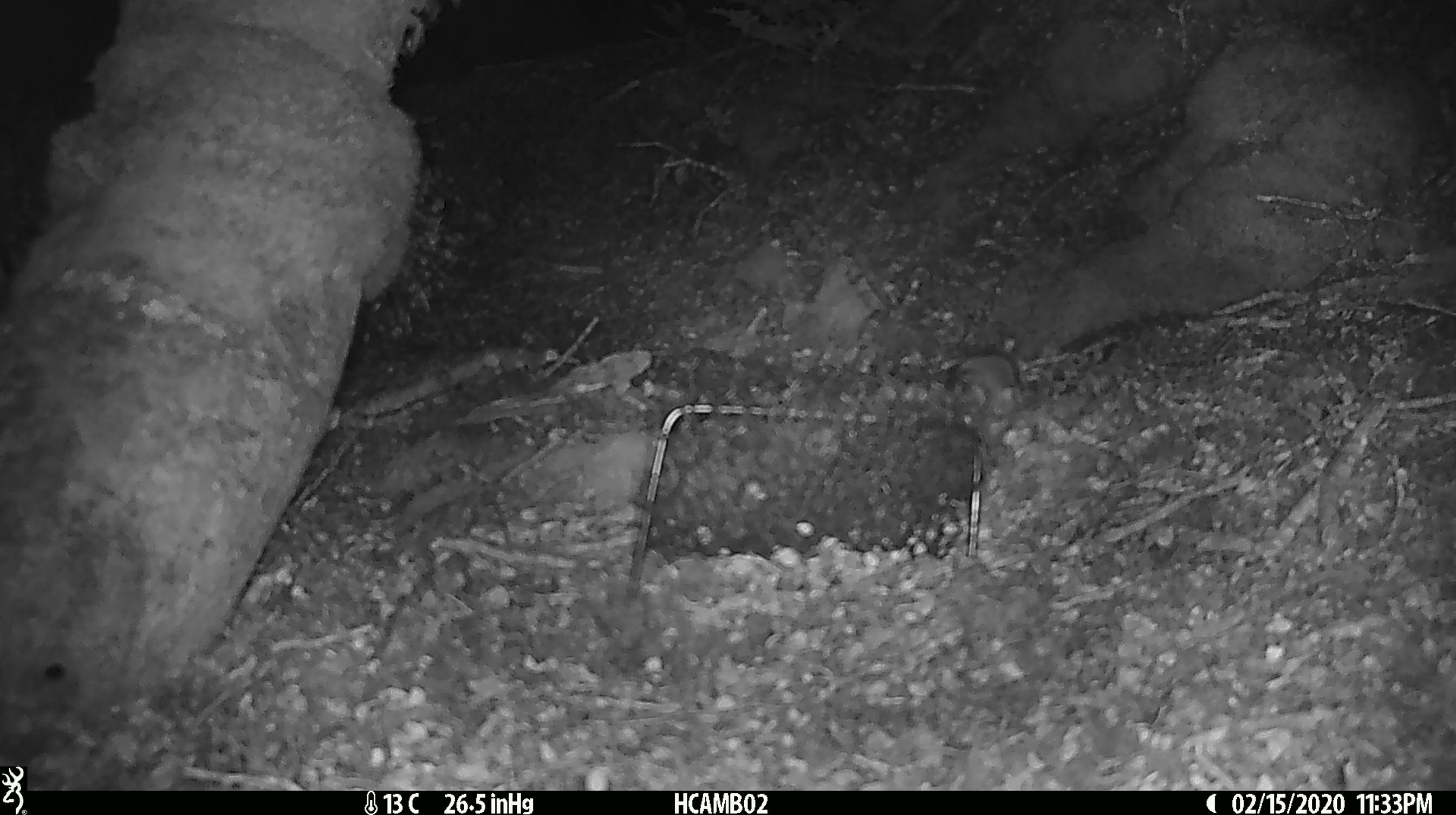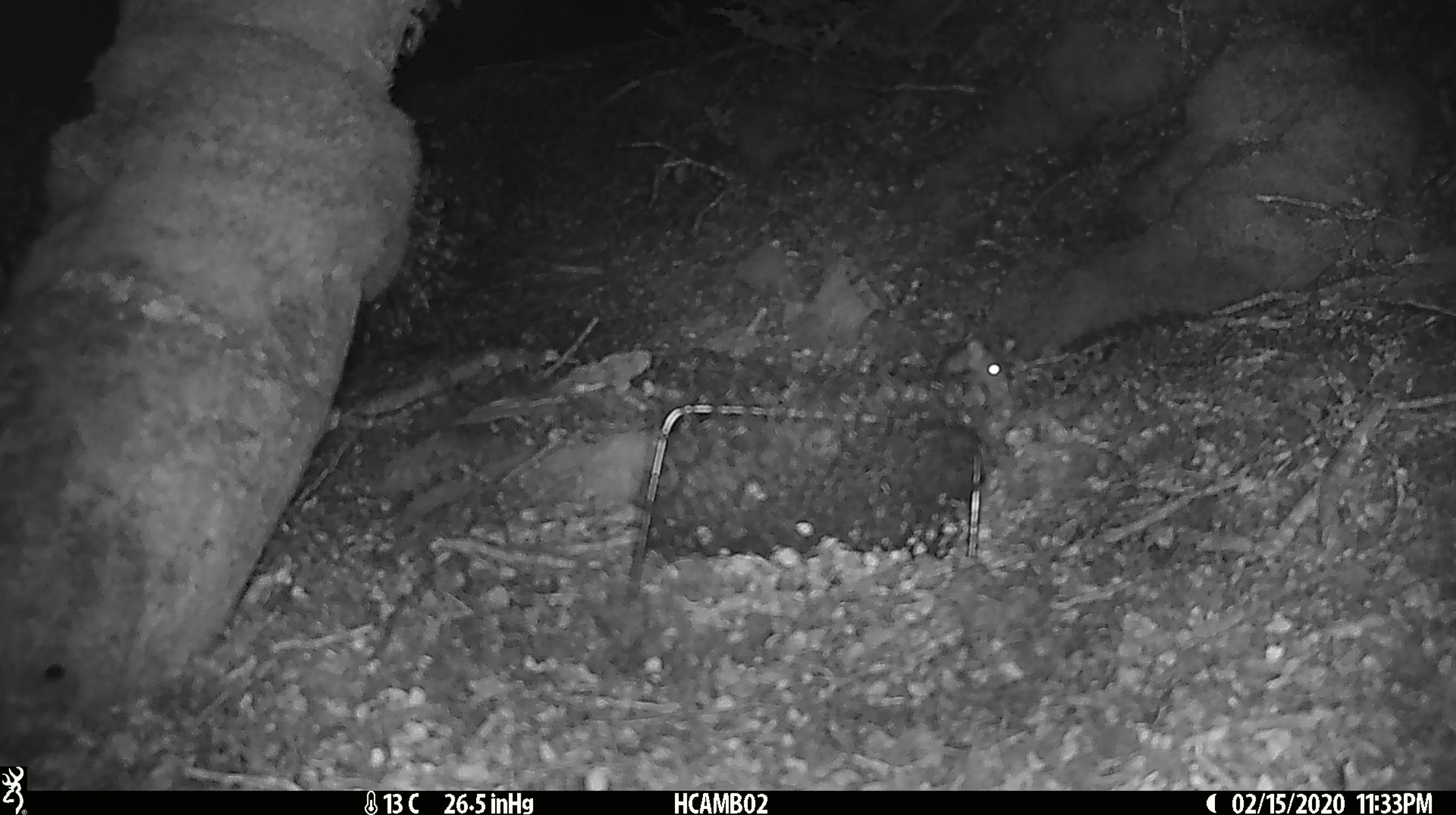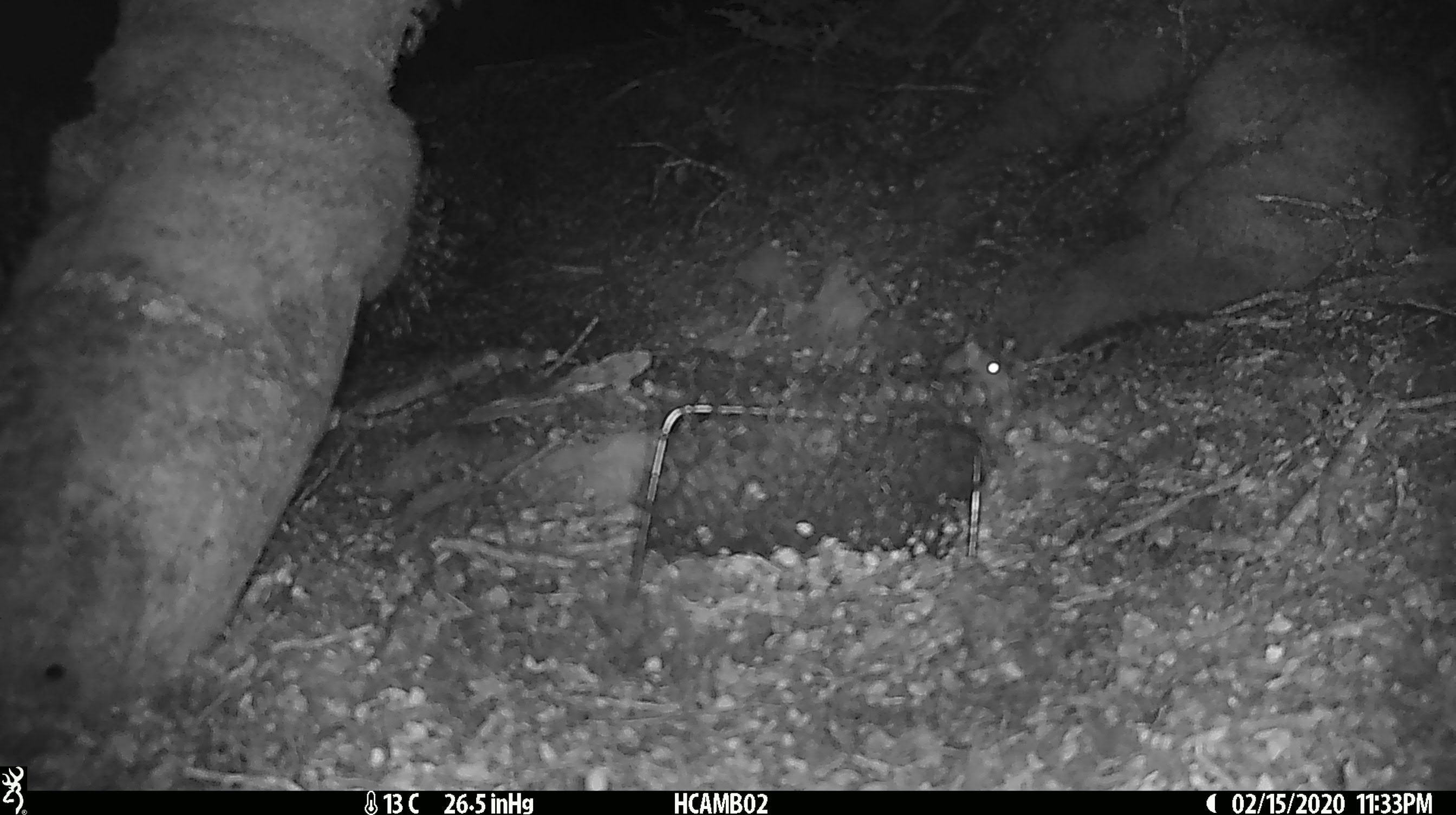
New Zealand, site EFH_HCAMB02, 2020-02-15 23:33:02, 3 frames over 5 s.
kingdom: Animalia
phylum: Chordata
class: Mammalia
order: Rodentia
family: Muridae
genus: Mus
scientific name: Mus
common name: mouse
Mouse (Mus).